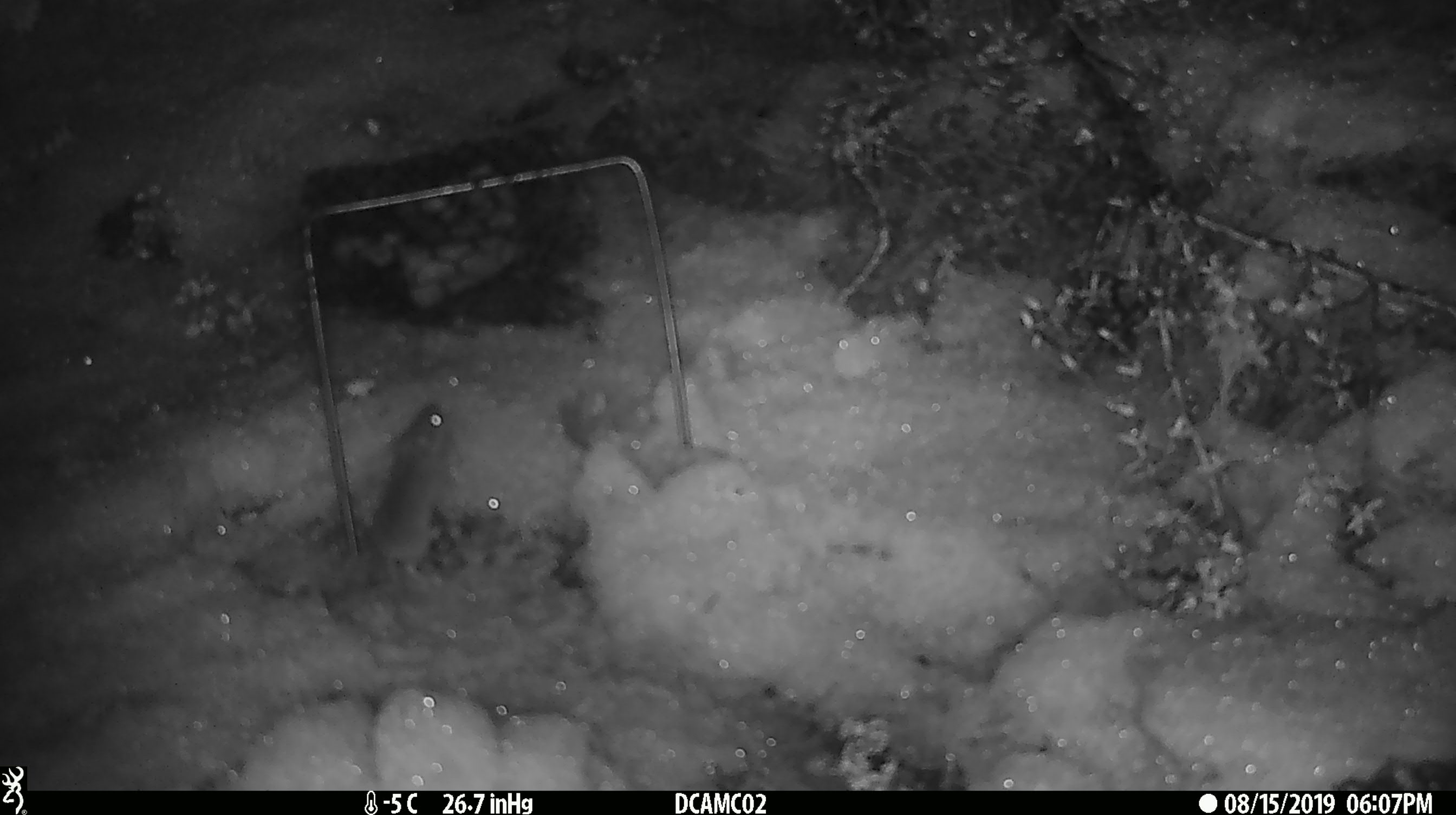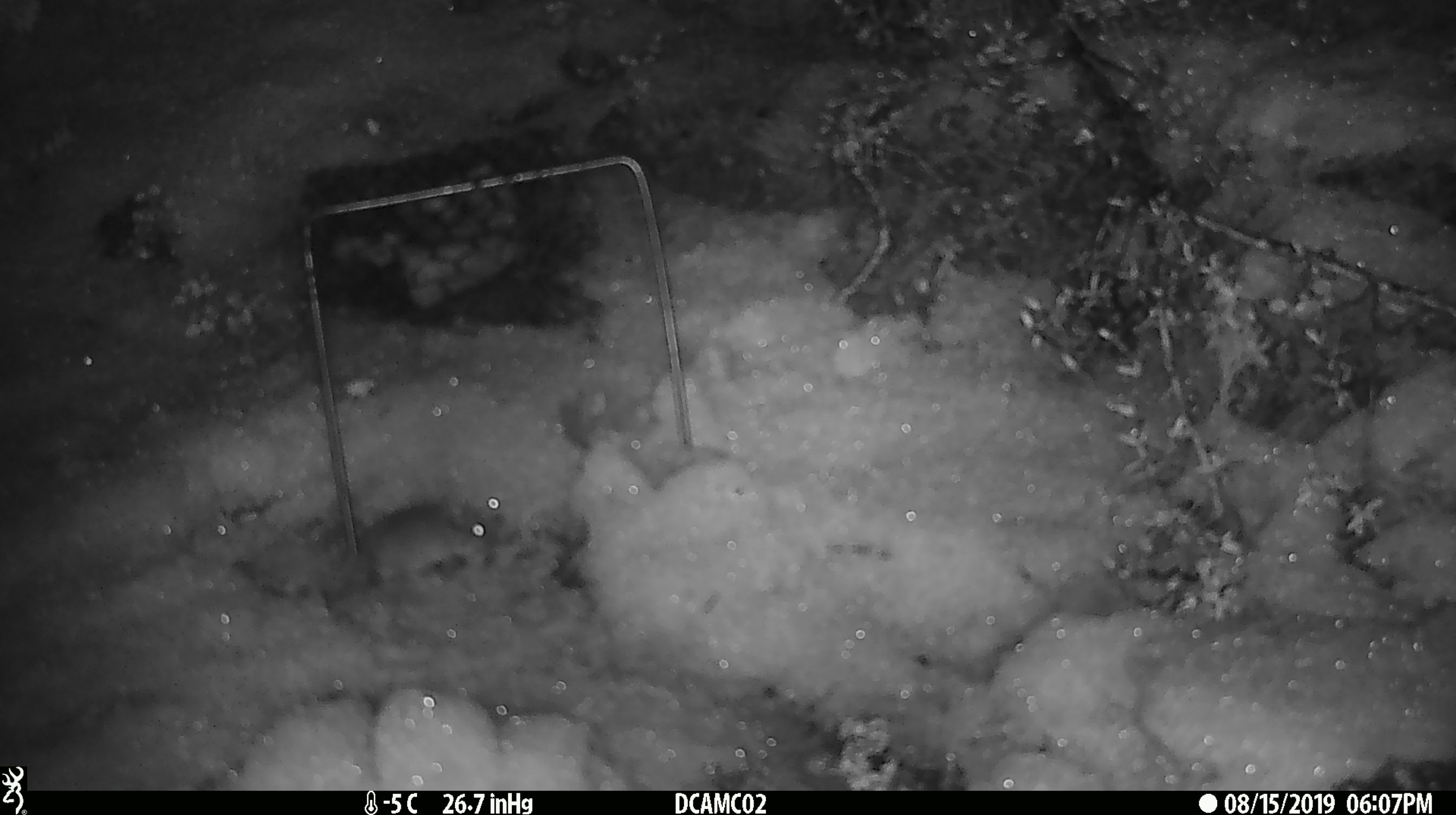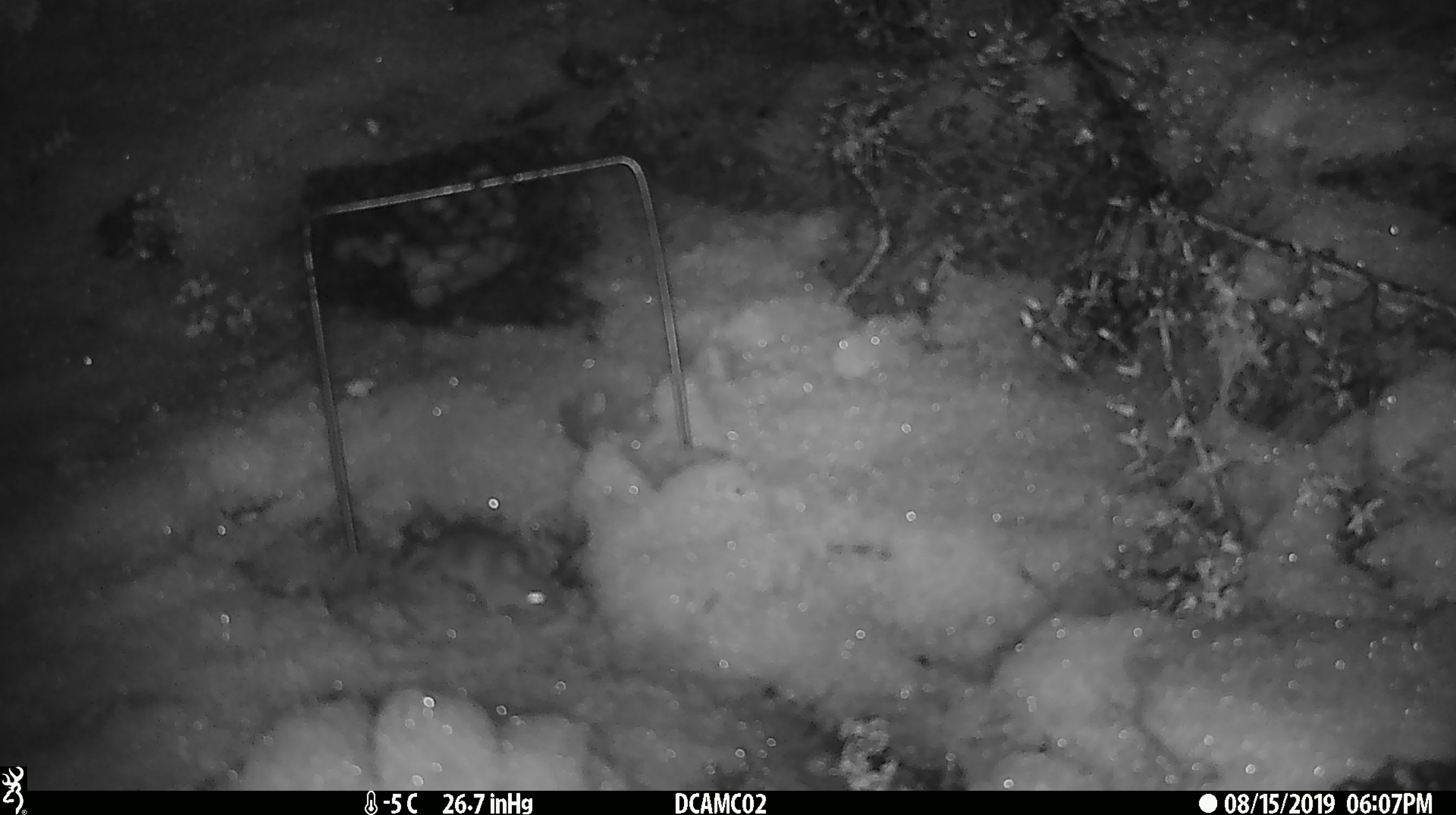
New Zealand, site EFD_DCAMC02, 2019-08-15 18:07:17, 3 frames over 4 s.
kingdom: Animalia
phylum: Chordata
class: Mammalia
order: Rodentia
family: Muridae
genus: Mus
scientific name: Mus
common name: mouse